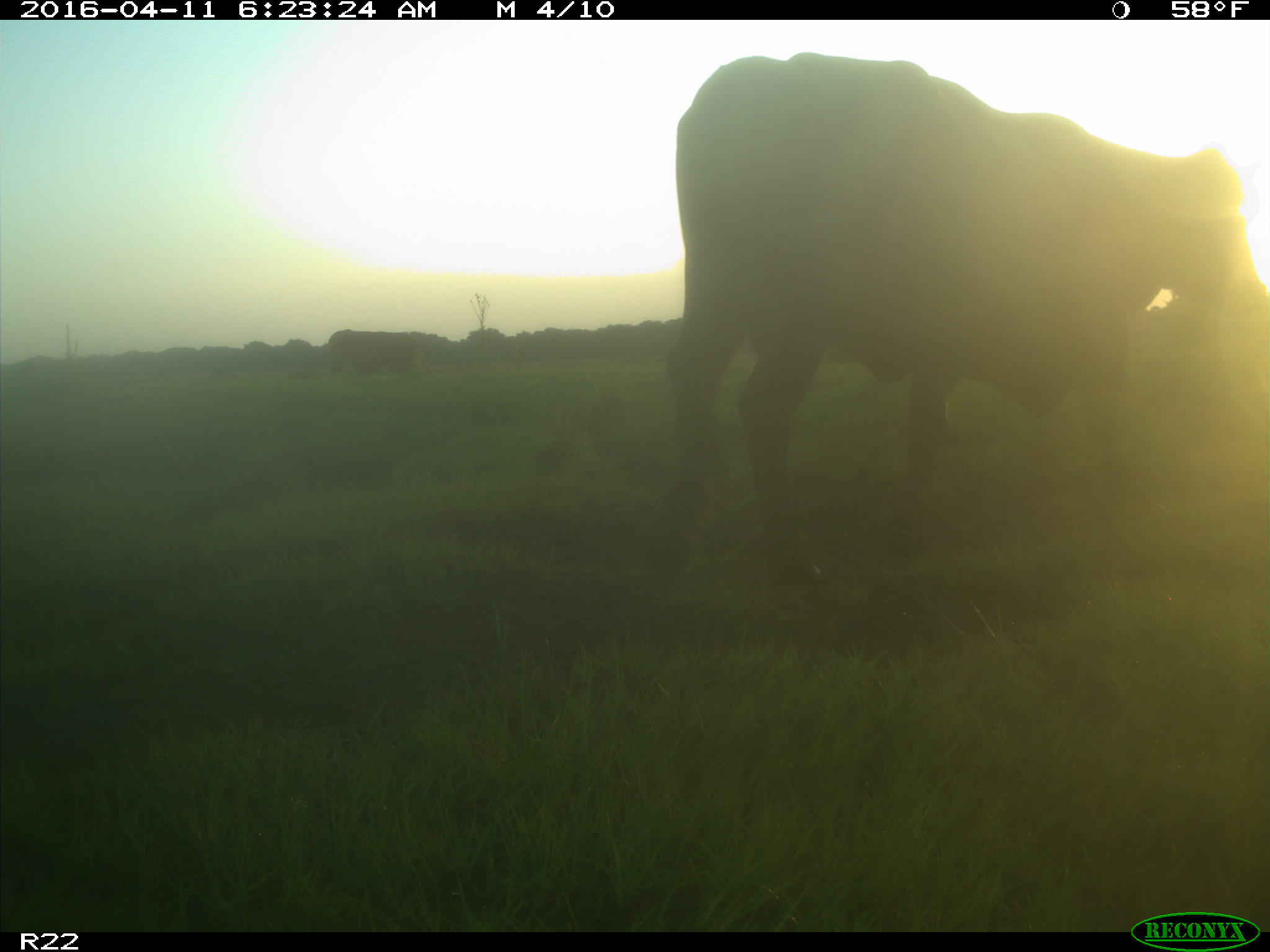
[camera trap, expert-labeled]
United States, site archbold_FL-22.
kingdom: Animalia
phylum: Chordata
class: Mammalia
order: Artiodactyla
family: Bovidae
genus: Bos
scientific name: Bos taurus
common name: domestic cow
Bos taurus (domestic cow).